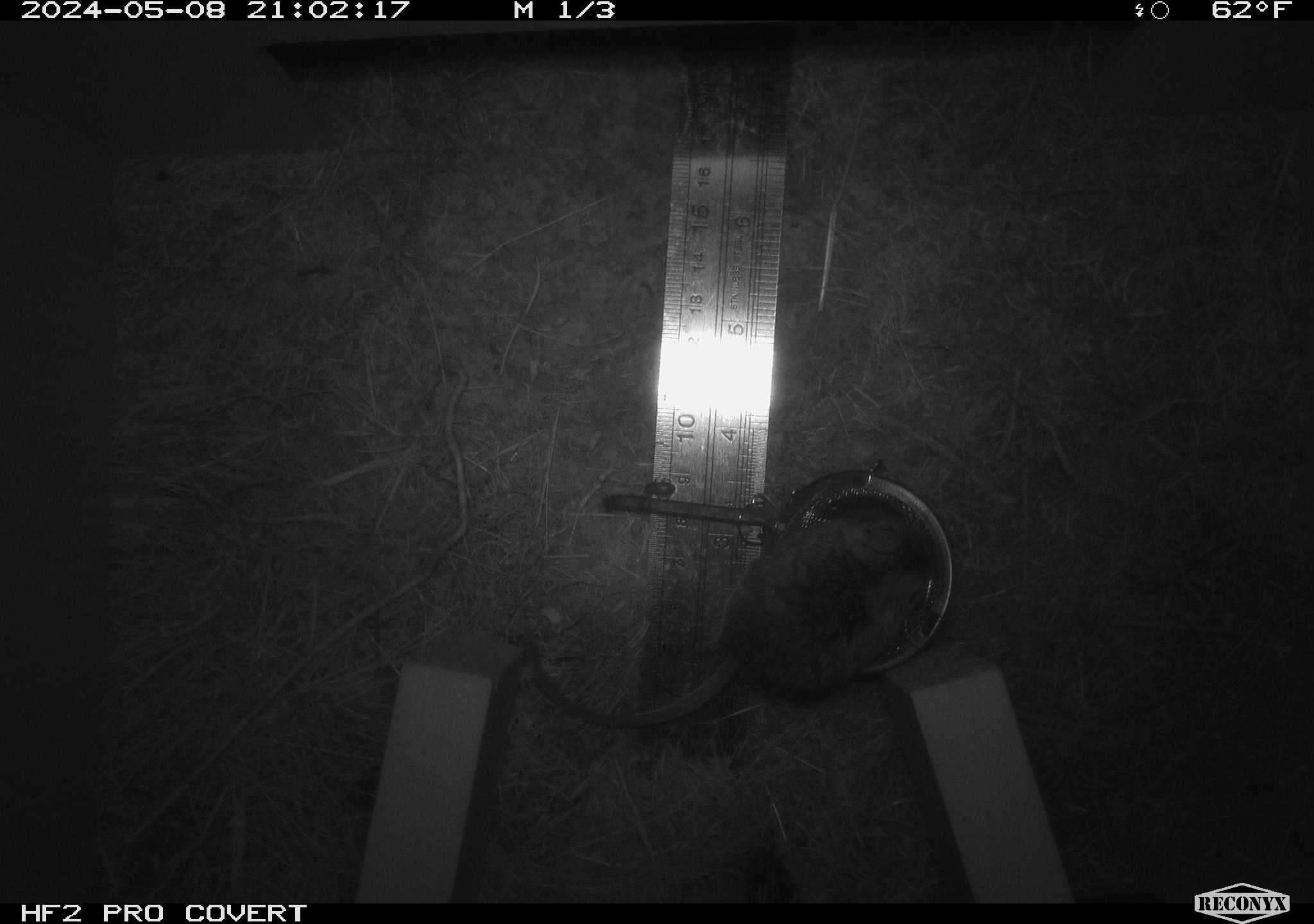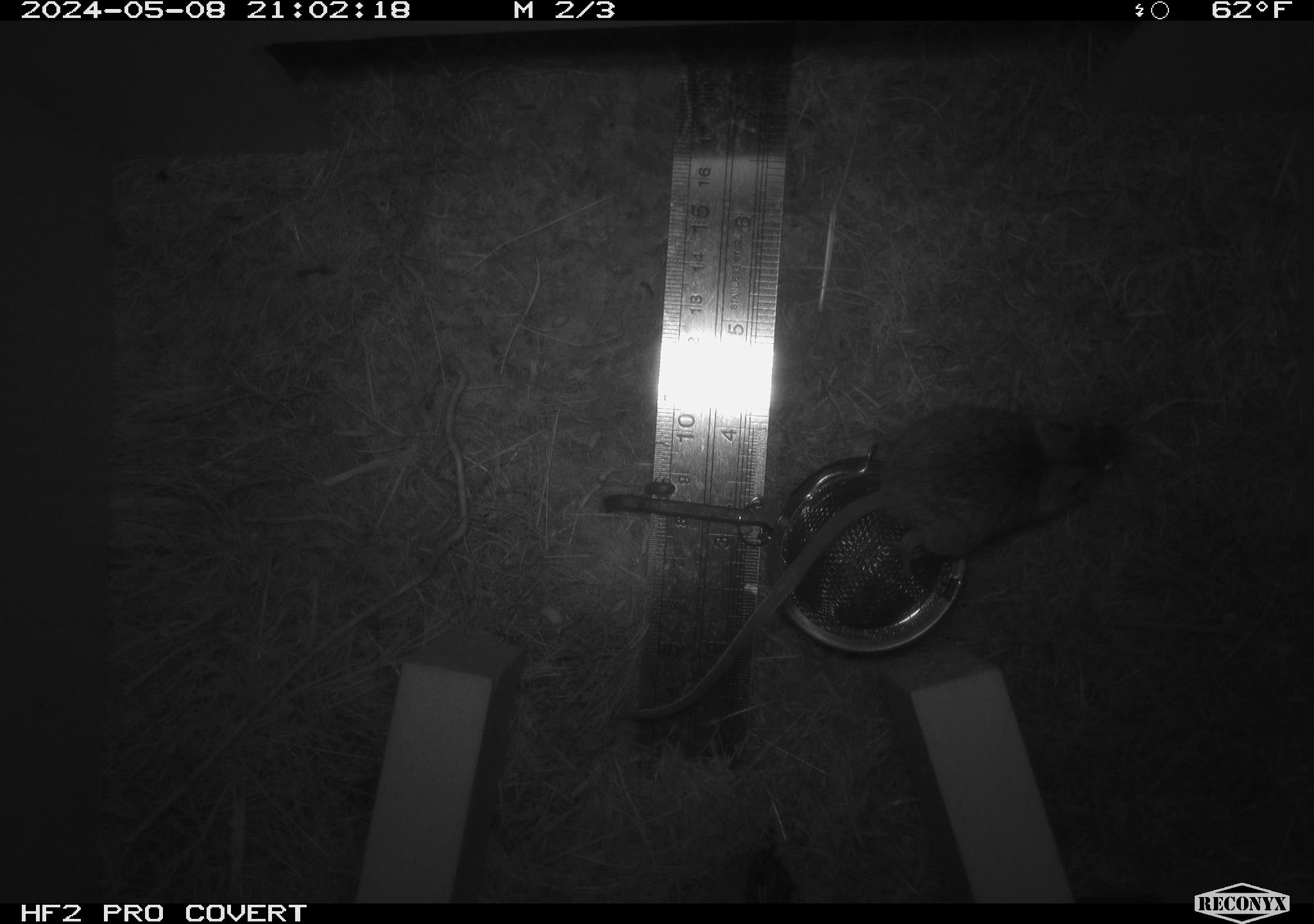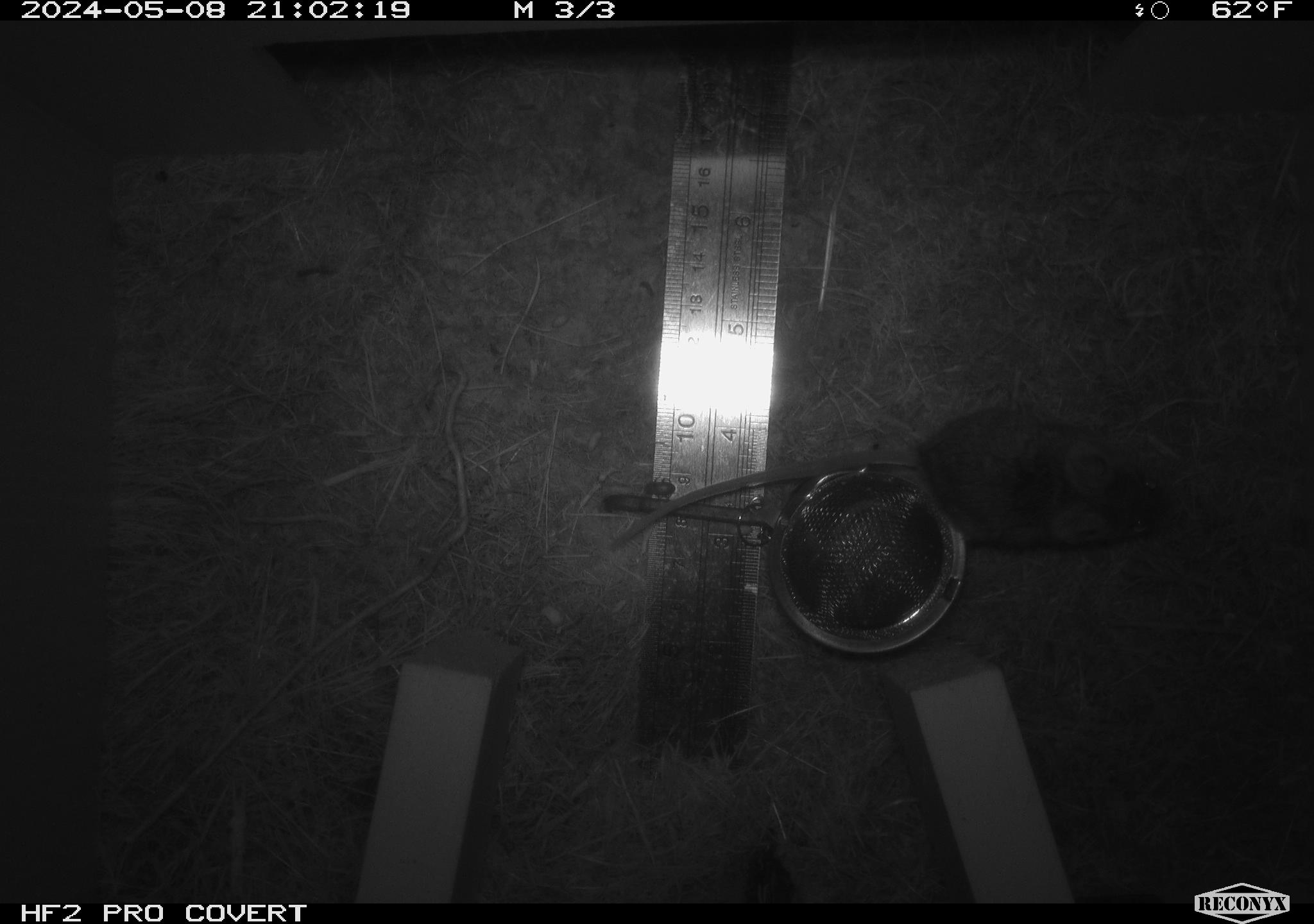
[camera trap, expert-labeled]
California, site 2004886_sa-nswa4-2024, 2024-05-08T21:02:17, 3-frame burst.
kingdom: Animalia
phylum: Chordata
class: Mammalia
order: Rodentia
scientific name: Rodentia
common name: mouse species